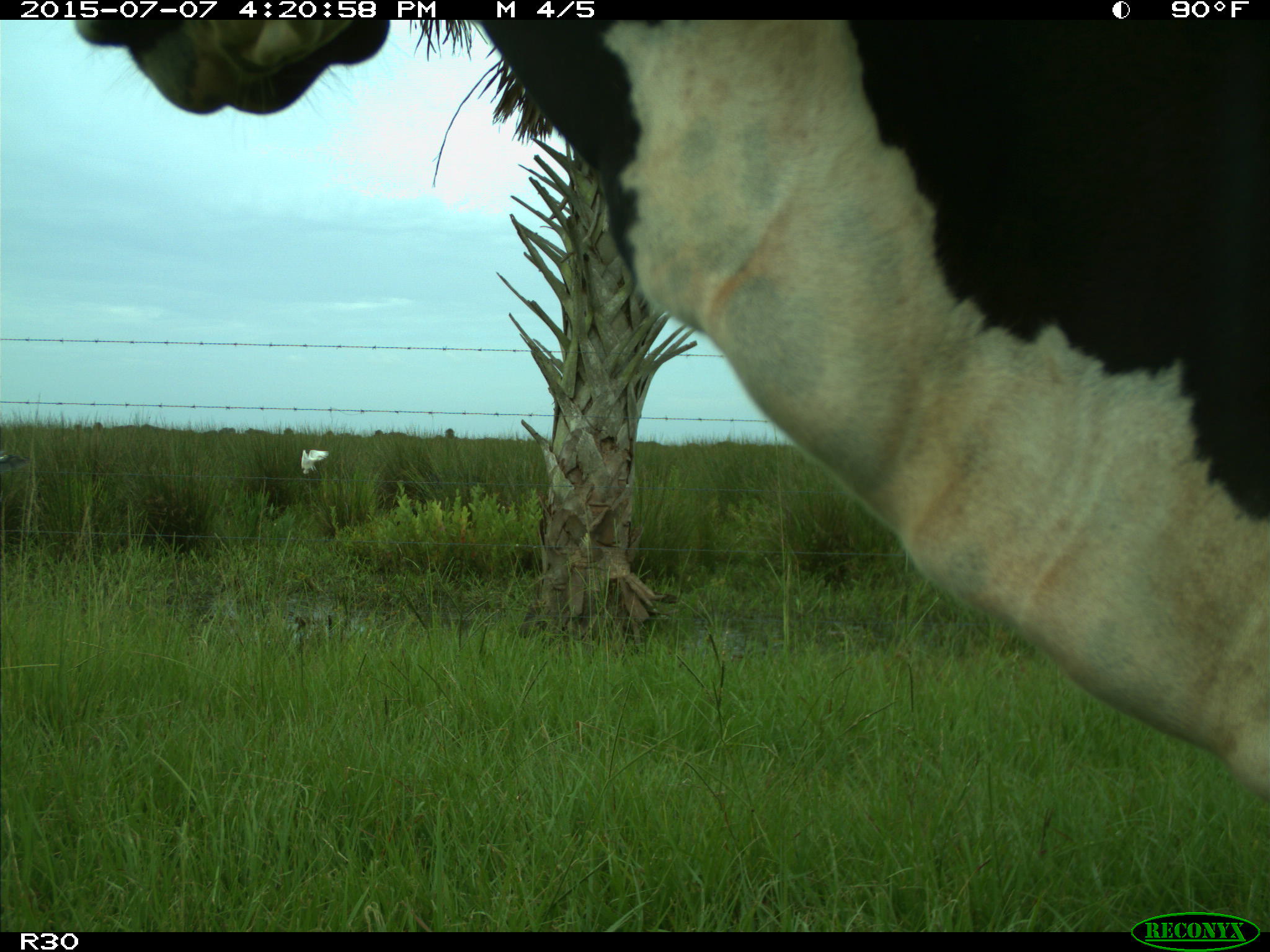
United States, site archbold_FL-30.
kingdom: Animalia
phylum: Chordata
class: Mammalia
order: Artiodactyla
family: Bovidae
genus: Bos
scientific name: Bos taurus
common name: domestic cow